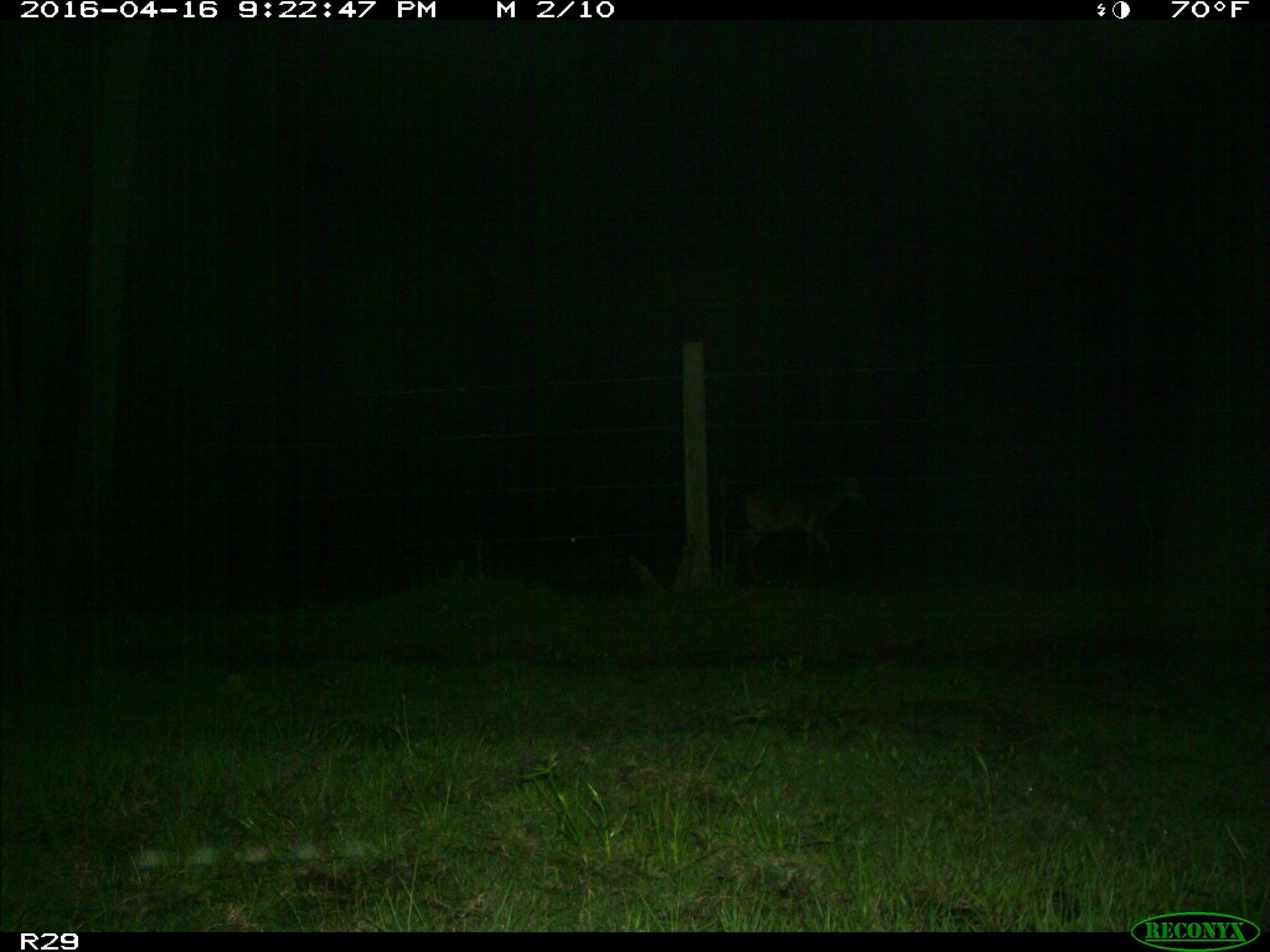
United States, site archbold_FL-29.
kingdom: Animalia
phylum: Chordata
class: Mammalia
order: Artiodactyla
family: Cervidae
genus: Odocoileus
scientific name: Odocoileus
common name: deer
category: unidentified deer